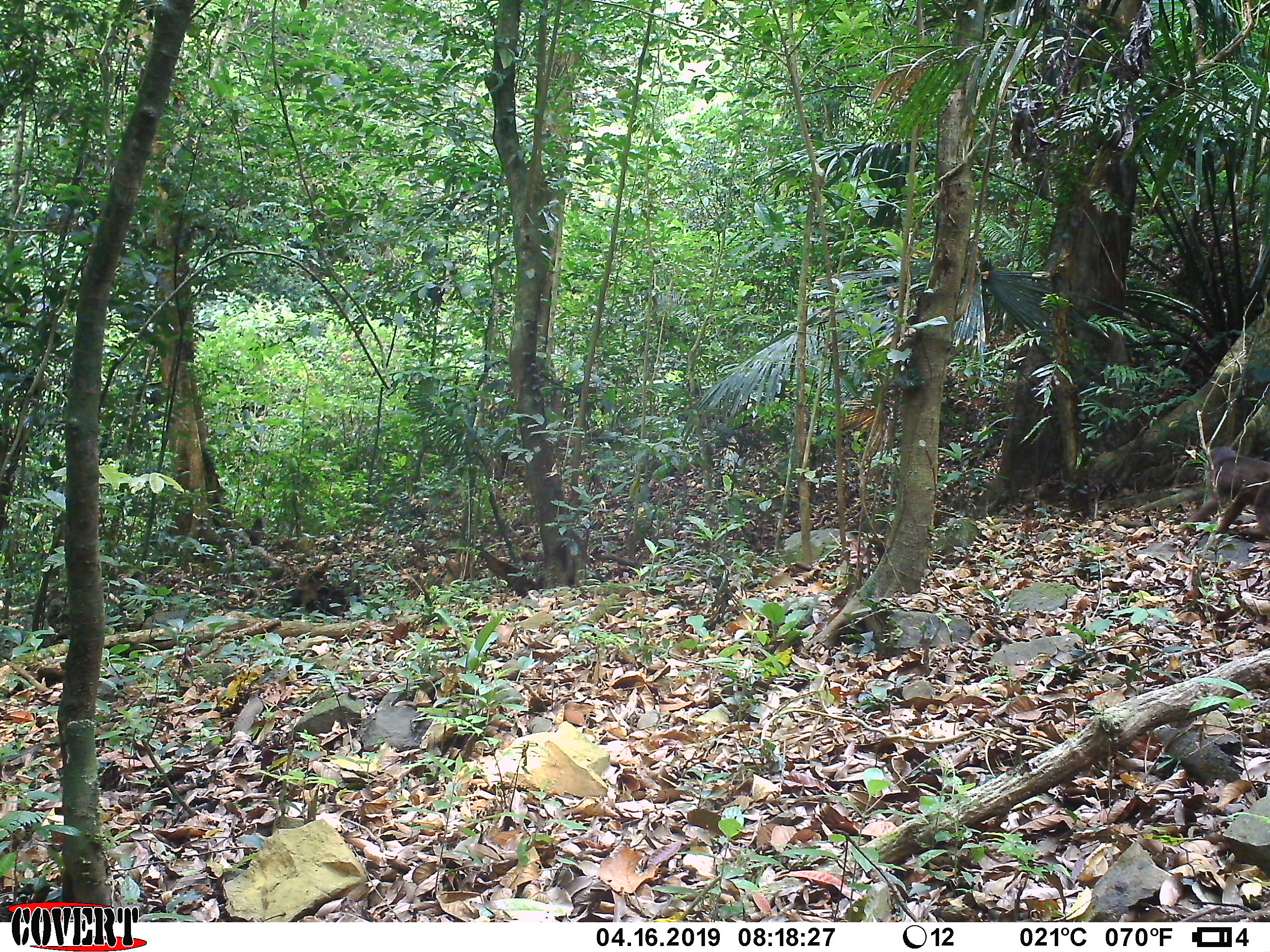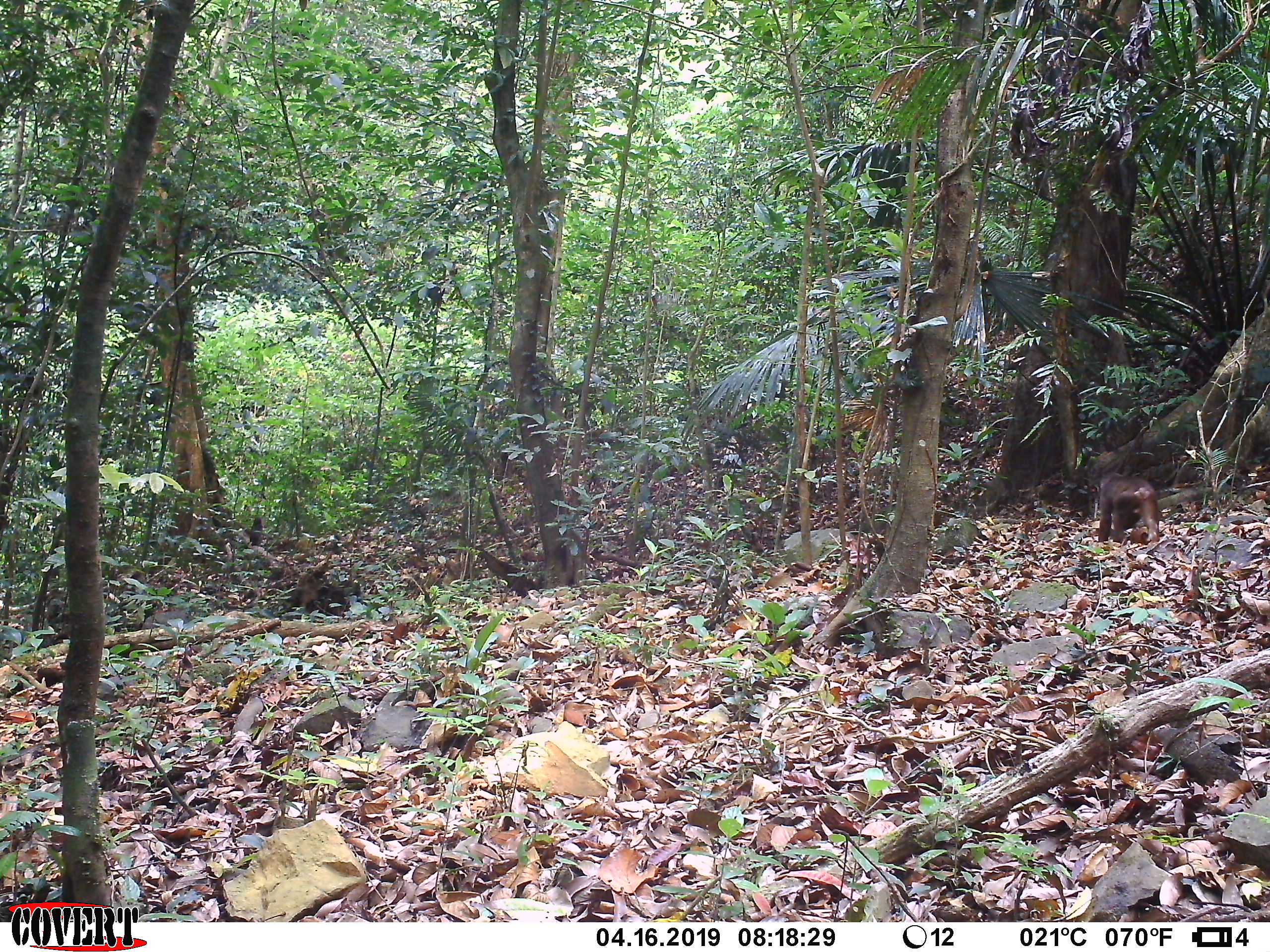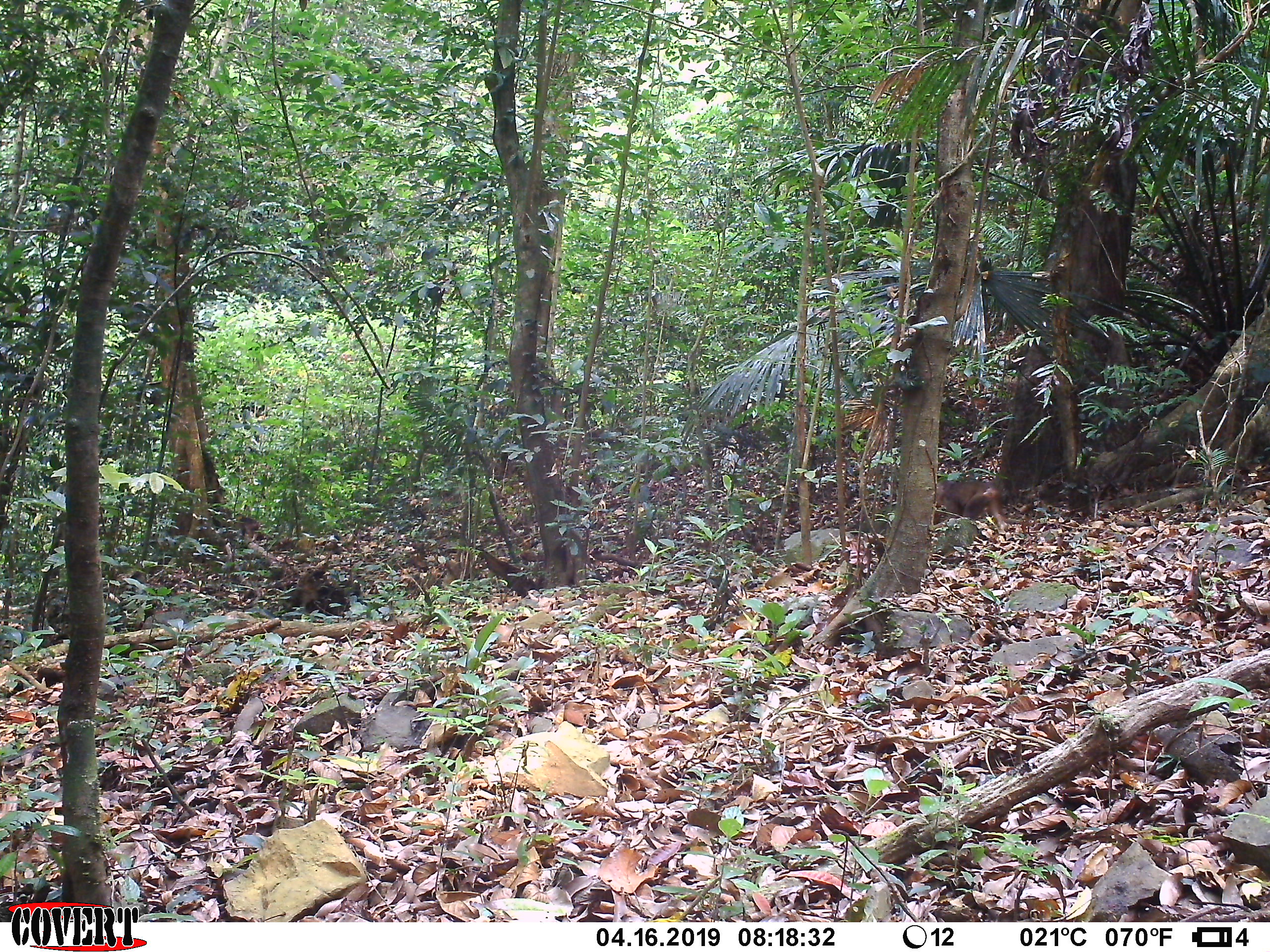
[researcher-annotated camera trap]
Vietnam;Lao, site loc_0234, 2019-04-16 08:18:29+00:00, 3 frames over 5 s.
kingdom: Animalia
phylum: Chordata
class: Mammalia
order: Primates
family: Cercopithecidae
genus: Macaca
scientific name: Macaca arctoides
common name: stump-tailed macaque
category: stump tailed macaque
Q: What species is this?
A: Stump tailed macaque (stump-tailed macaque) (Macaca arctoides).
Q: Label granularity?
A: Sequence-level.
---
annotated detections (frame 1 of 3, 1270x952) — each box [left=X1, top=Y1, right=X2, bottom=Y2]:
stump tailed macaque: [left=1180, top=446, right=1270, bottom=552]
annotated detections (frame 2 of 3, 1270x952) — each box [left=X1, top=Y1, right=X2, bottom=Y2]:
stump tailed macaque: [left=1098, top=471, right=1160, bottom=542]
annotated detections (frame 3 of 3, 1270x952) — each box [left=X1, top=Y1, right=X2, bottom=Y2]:
stump tailed macaque: [left=933, top=481, right=1007, bottom=530]